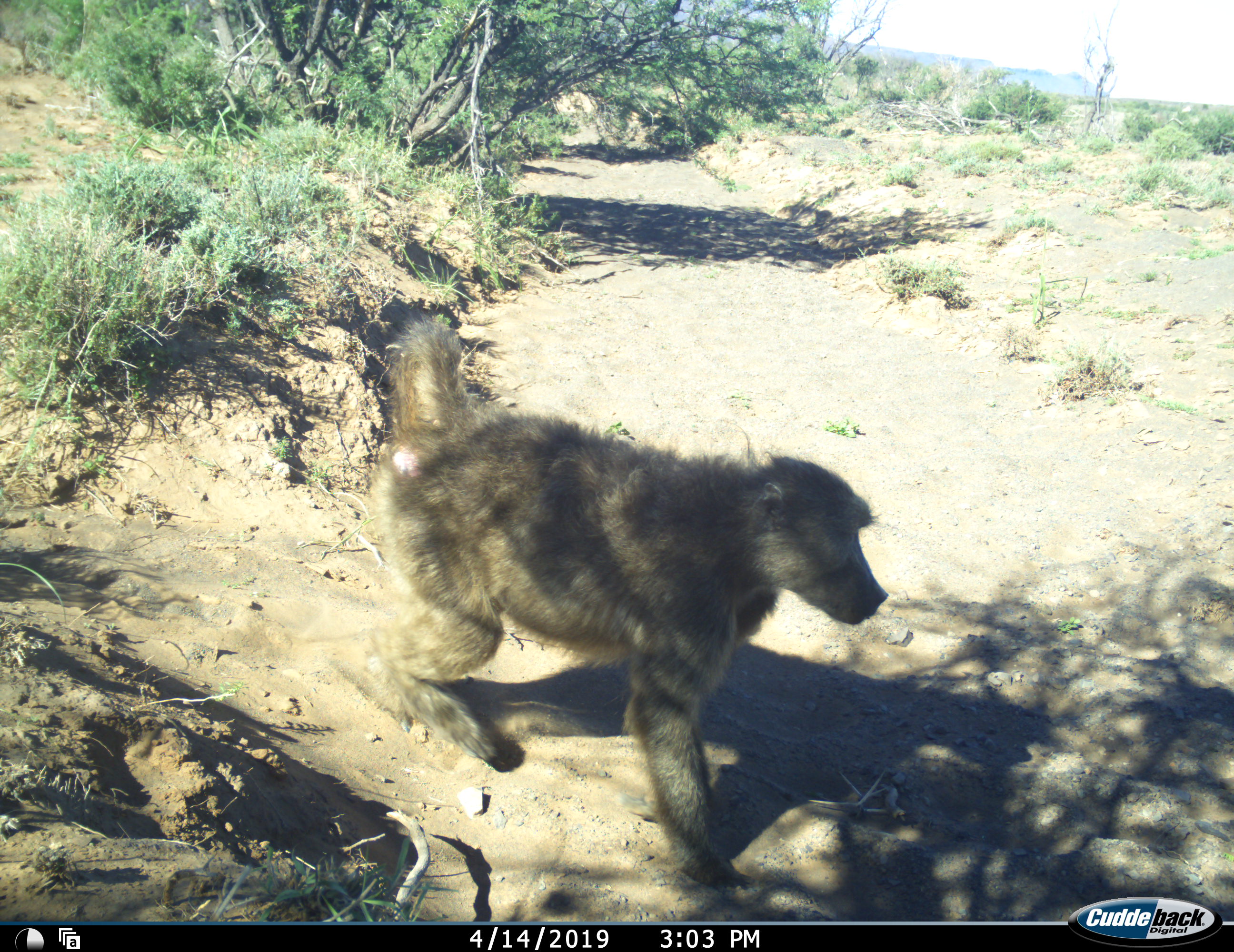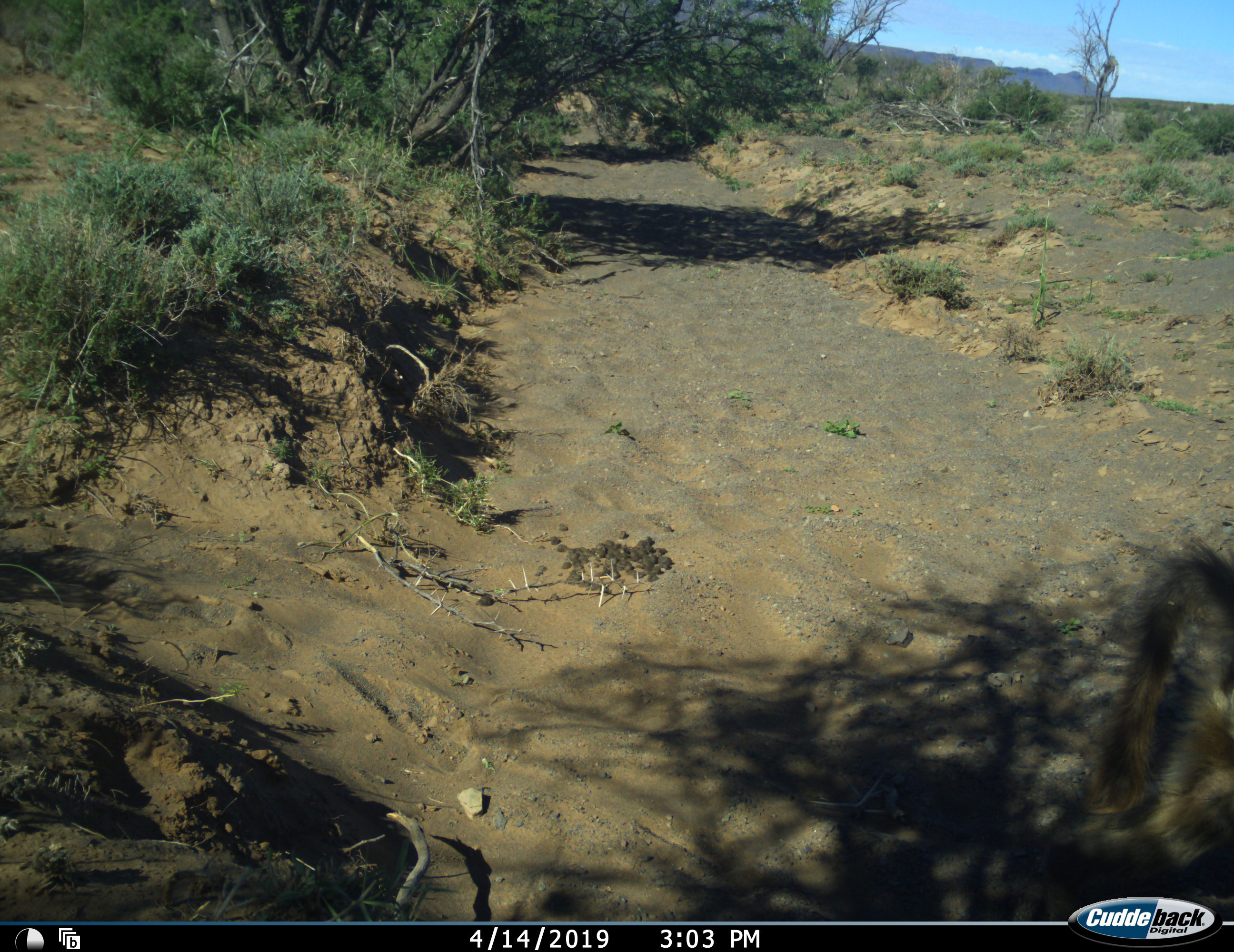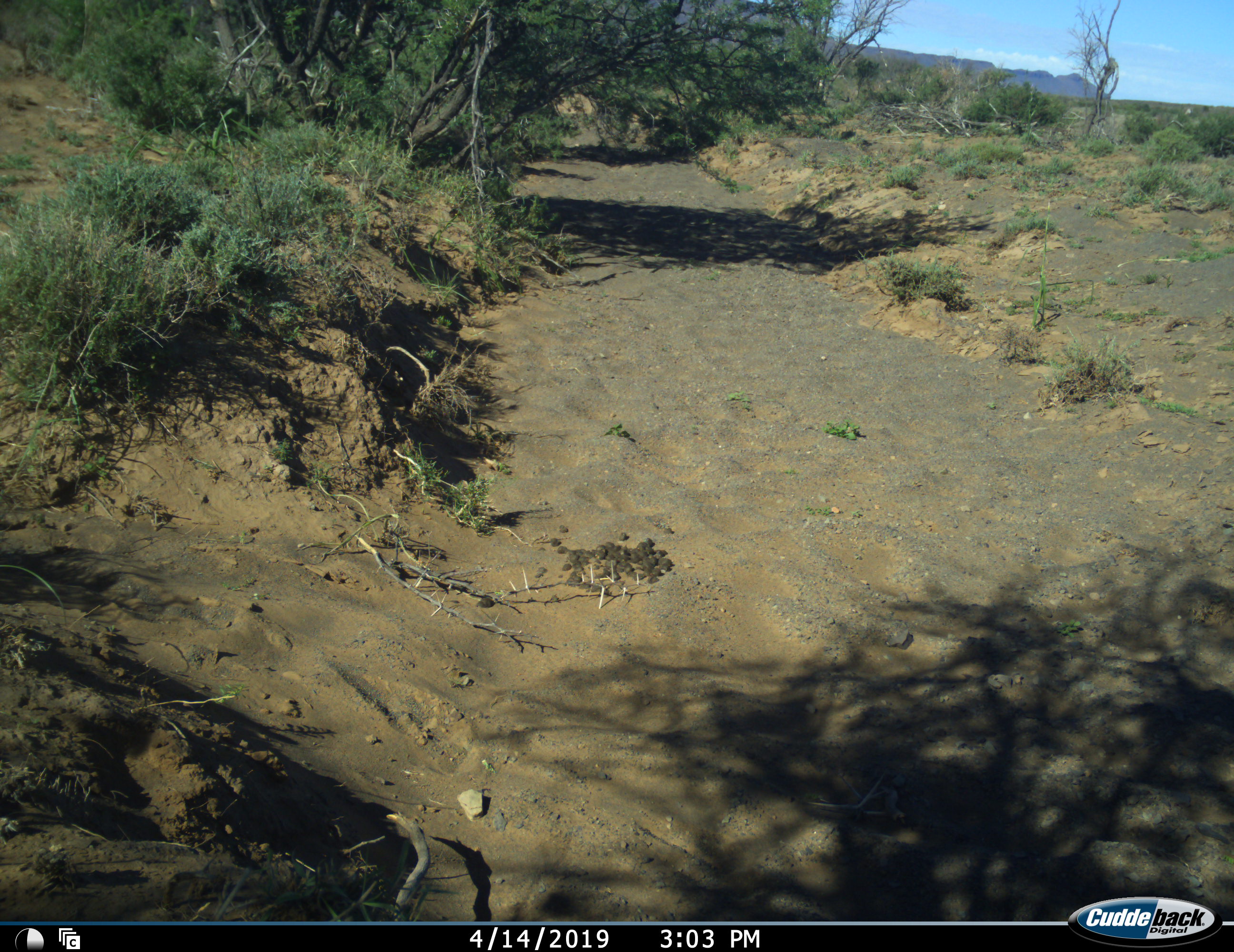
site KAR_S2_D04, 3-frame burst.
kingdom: Animalia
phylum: Chordata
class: Mammalia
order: Primates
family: Cercopithecidae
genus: Papio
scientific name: Papio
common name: baboon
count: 1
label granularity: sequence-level